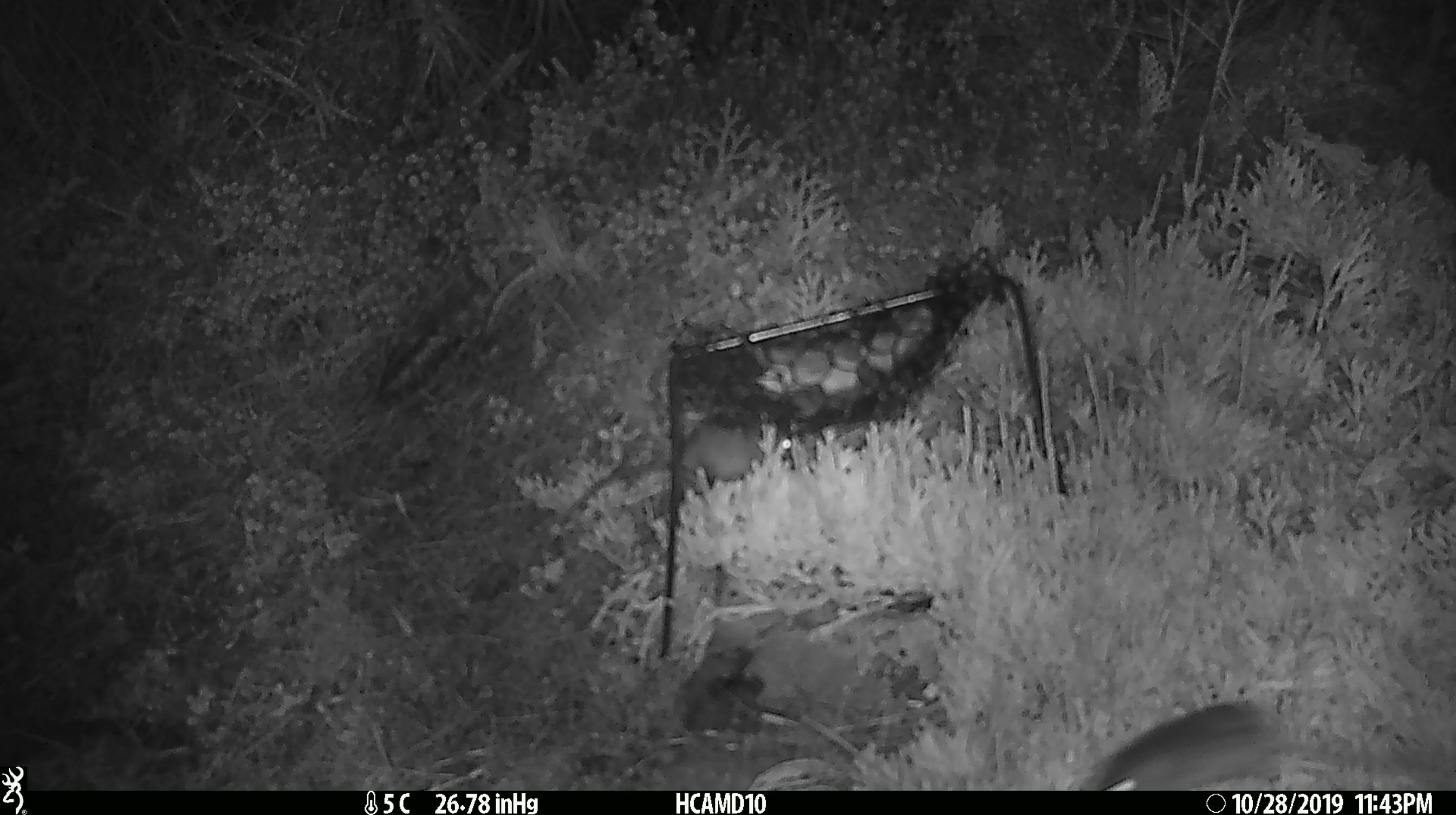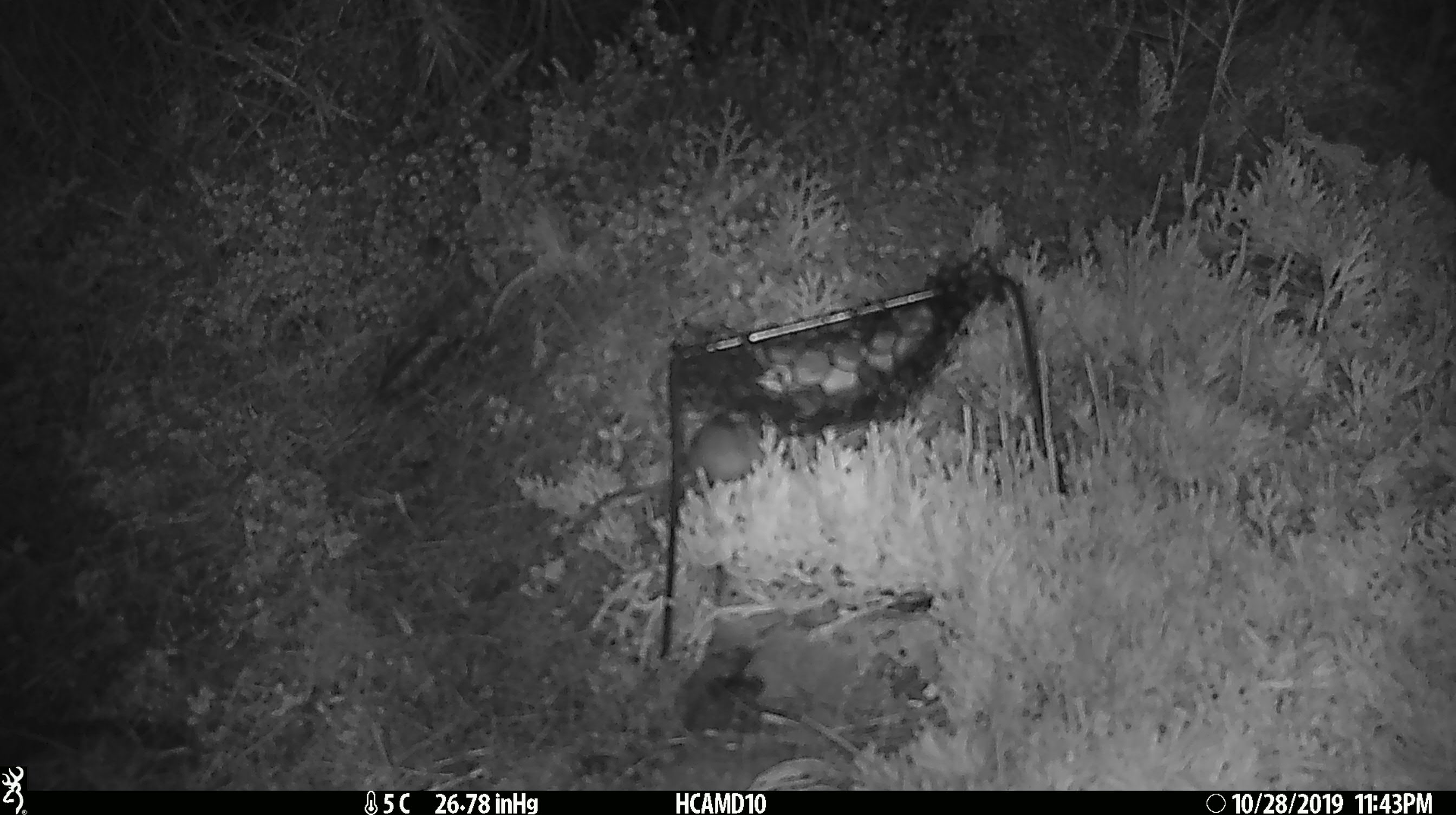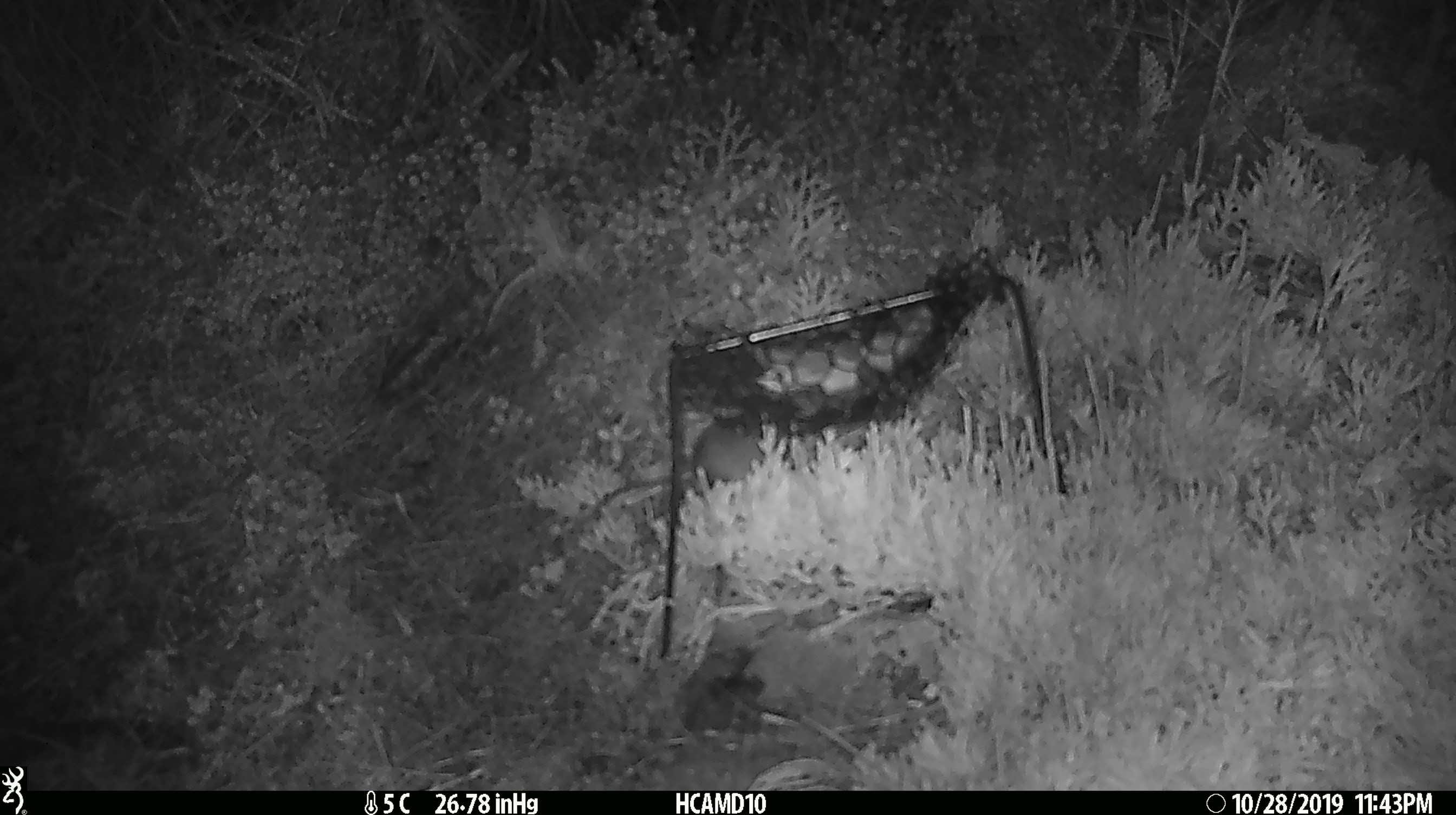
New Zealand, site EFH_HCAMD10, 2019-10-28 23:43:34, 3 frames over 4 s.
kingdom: Animalia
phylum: Chordata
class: Mammalia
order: Rodentia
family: Muridae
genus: Mus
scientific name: Mus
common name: mouse